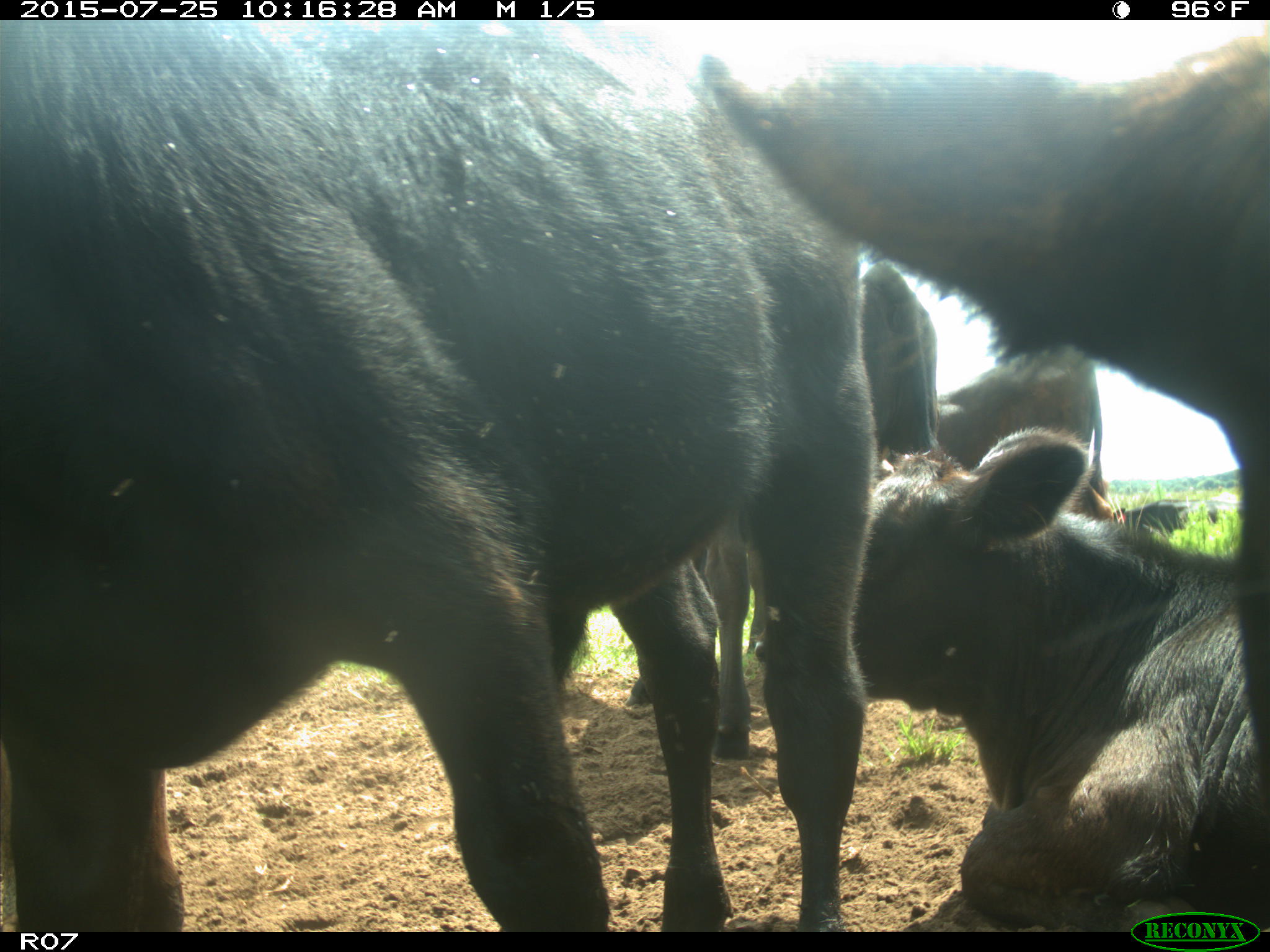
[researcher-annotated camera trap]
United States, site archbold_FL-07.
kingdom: Animalia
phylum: Chordata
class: Mammalia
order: Artiodactyla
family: Bovidae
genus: Bos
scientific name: Bos taurus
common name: domestic cow